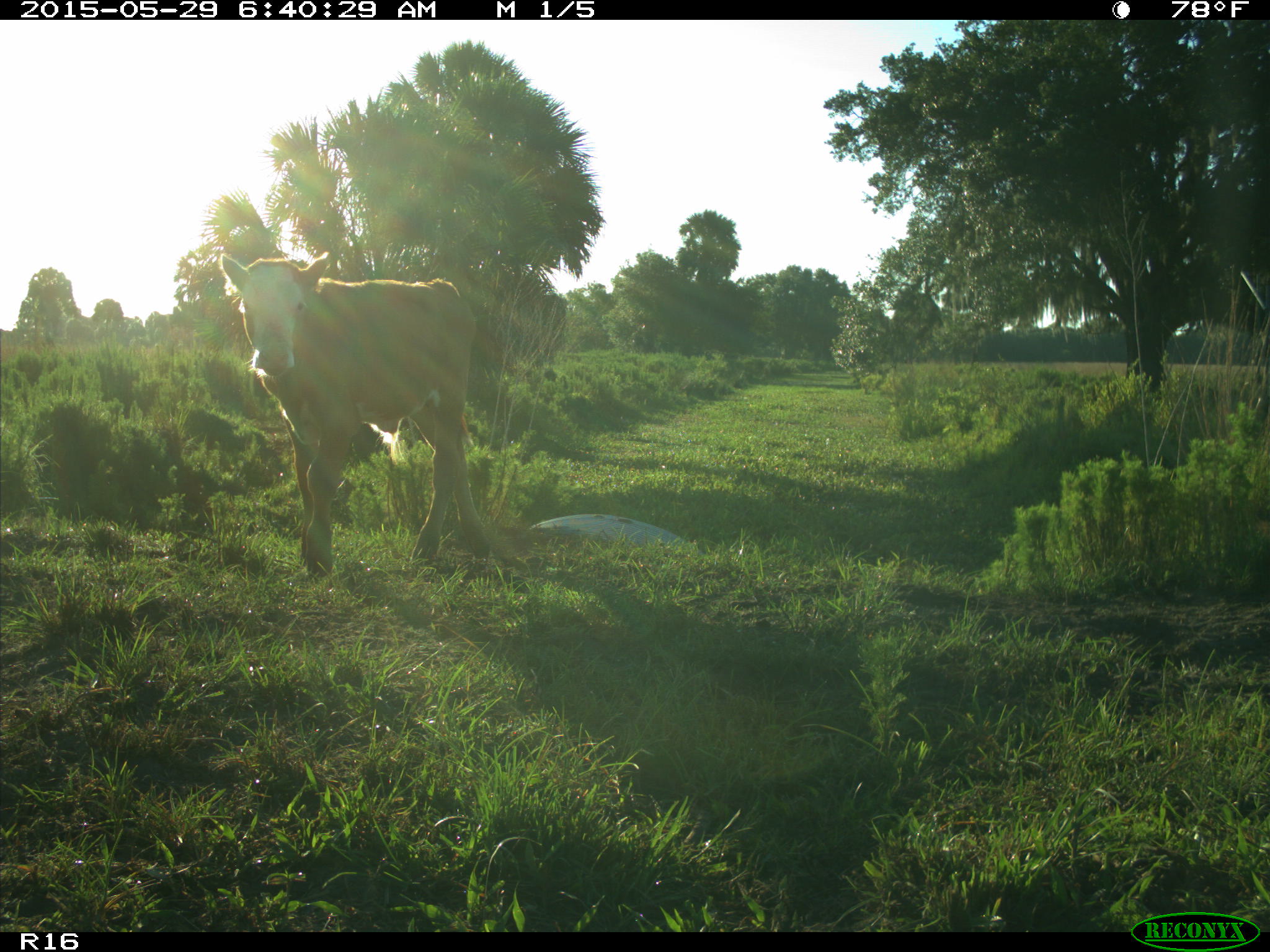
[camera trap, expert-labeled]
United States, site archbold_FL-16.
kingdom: Animalia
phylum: Chordata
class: Mammalia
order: Artiodactyla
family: Bovidae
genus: Bos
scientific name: Bos taurus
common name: domestic cow